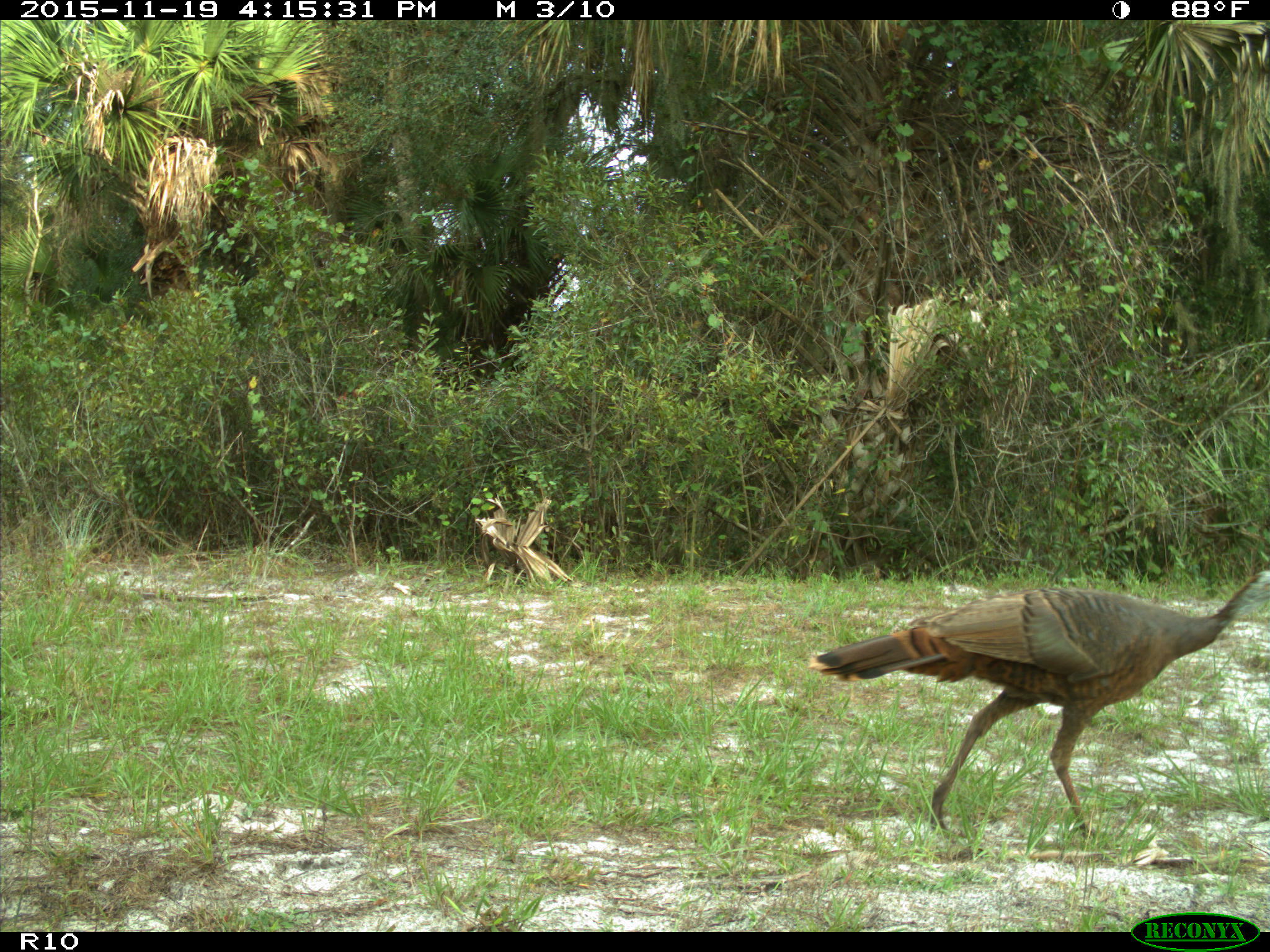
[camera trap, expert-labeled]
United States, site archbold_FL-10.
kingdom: Animalia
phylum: Chordata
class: Aves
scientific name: Aves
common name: birds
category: unidentified bird